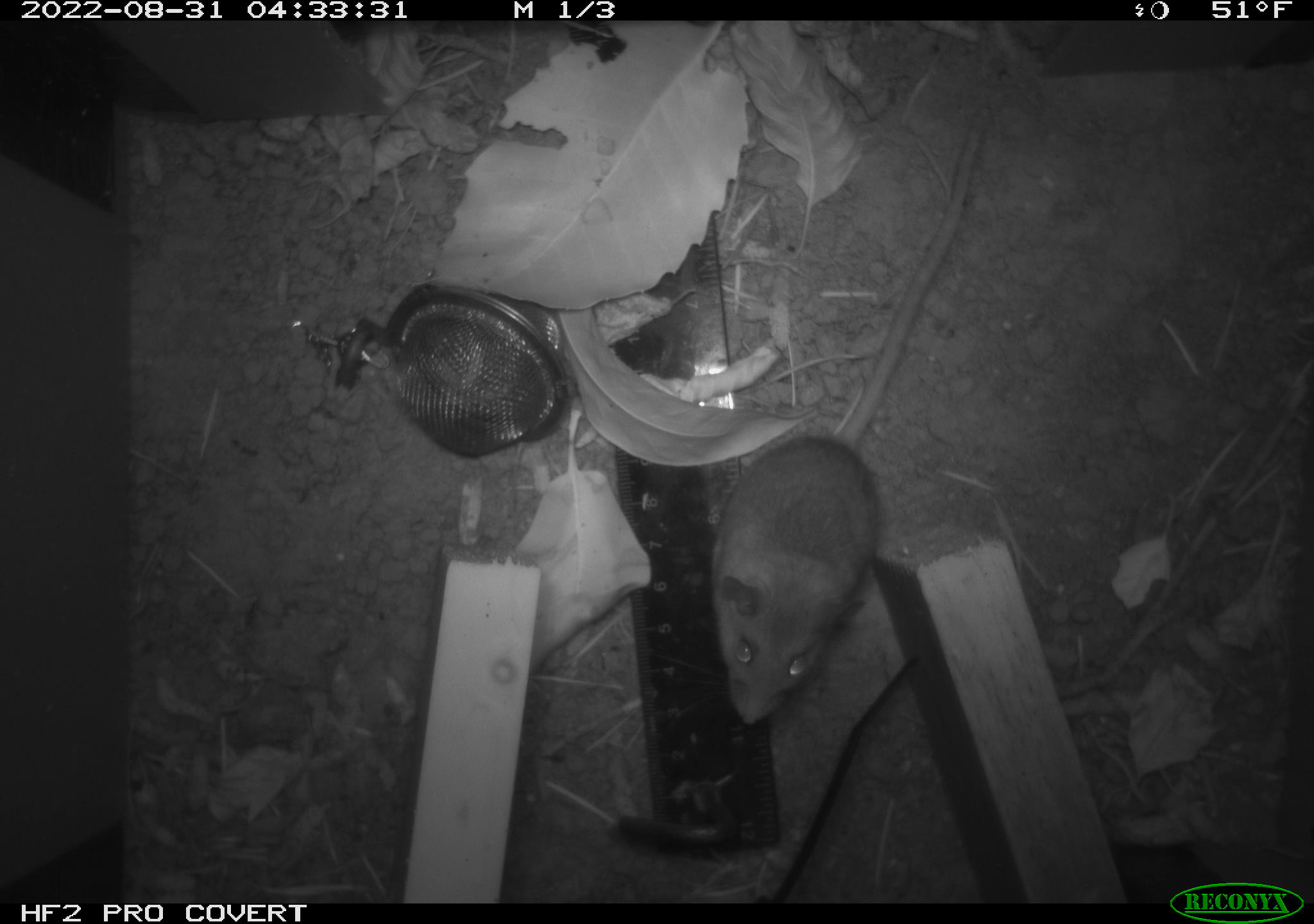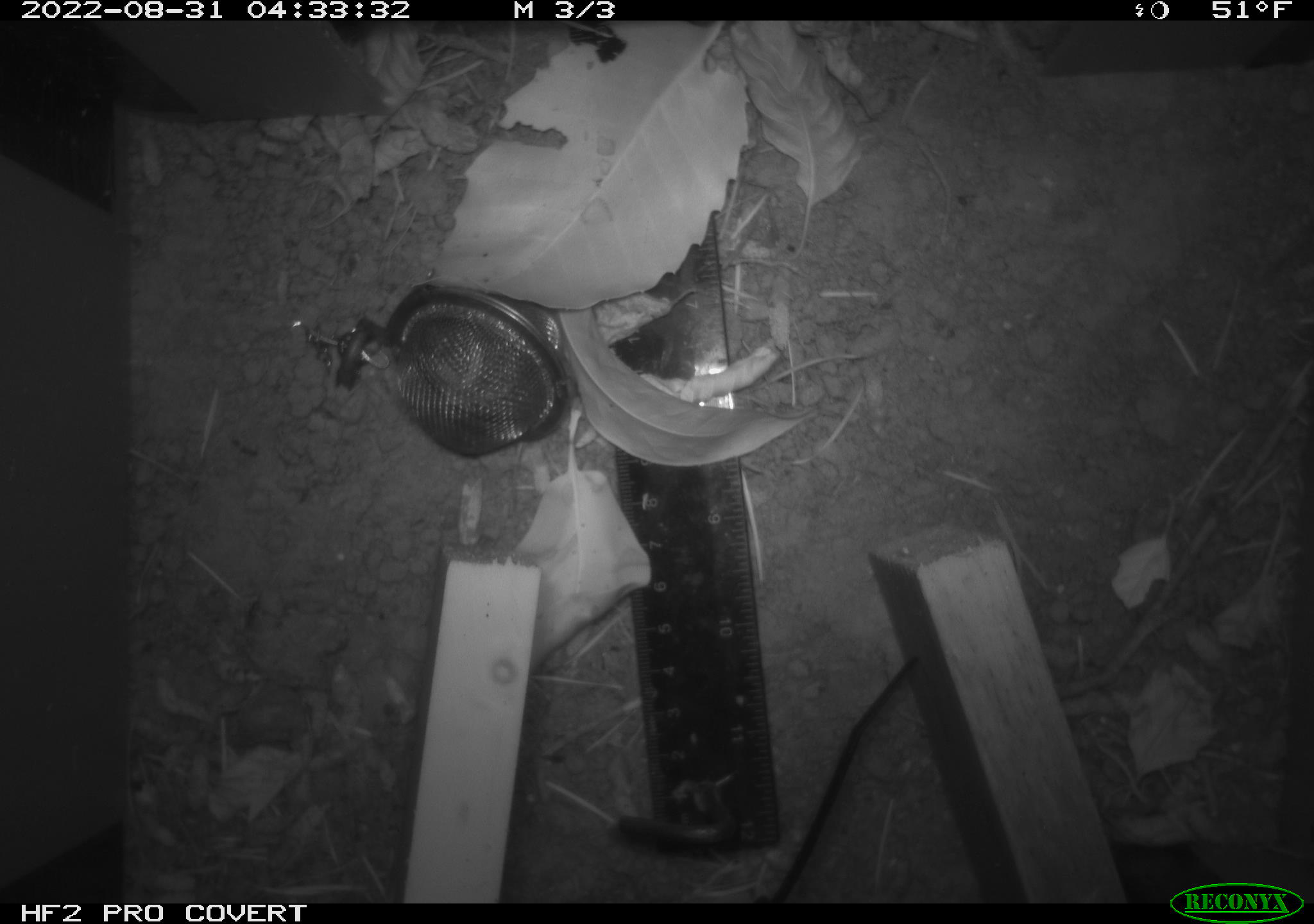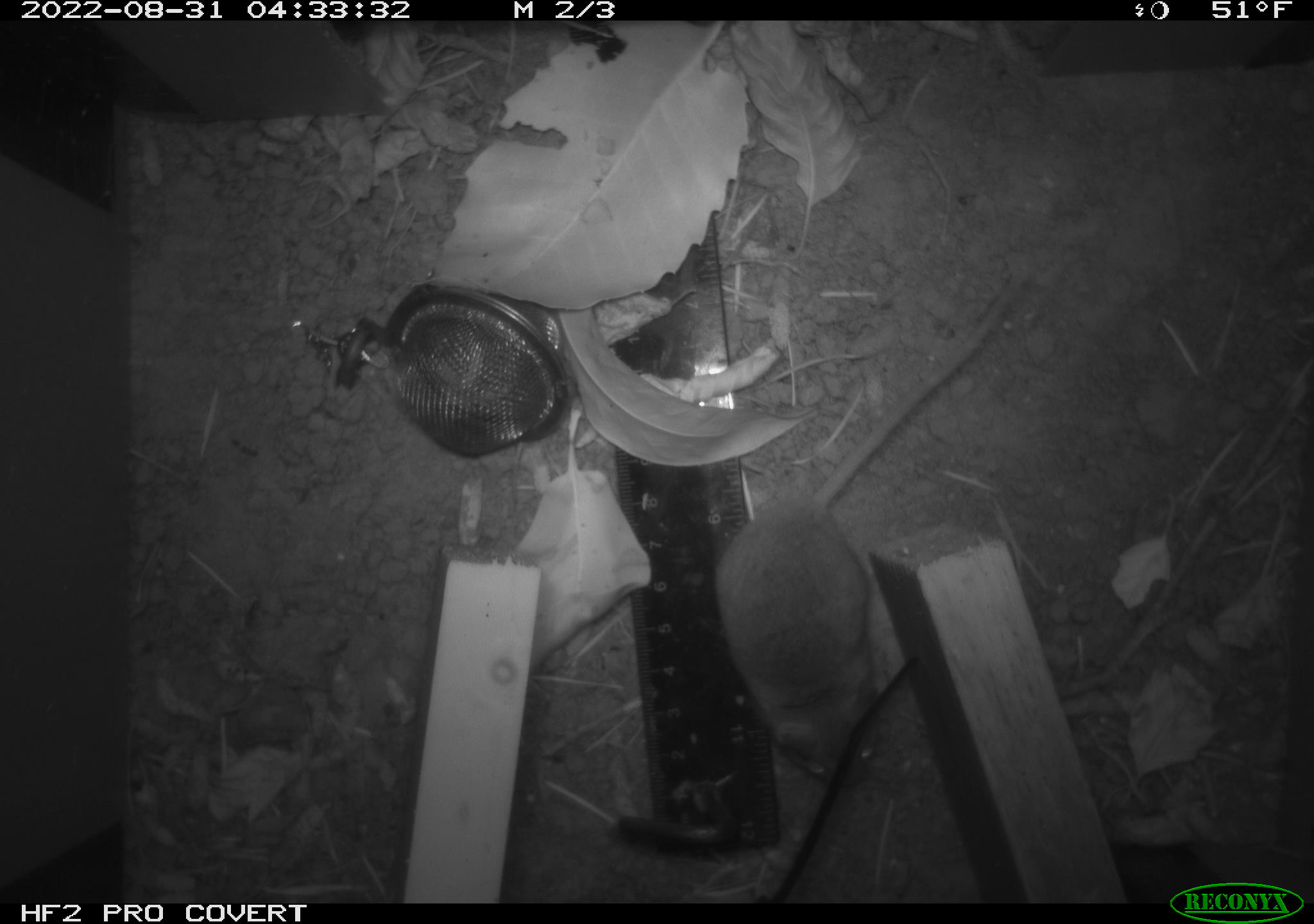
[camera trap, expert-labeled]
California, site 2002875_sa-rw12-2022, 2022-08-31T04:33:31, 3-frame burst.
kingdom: Animalia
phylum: Chordata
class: Mammalia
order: Rodentia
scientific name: Rodentia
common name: rodent